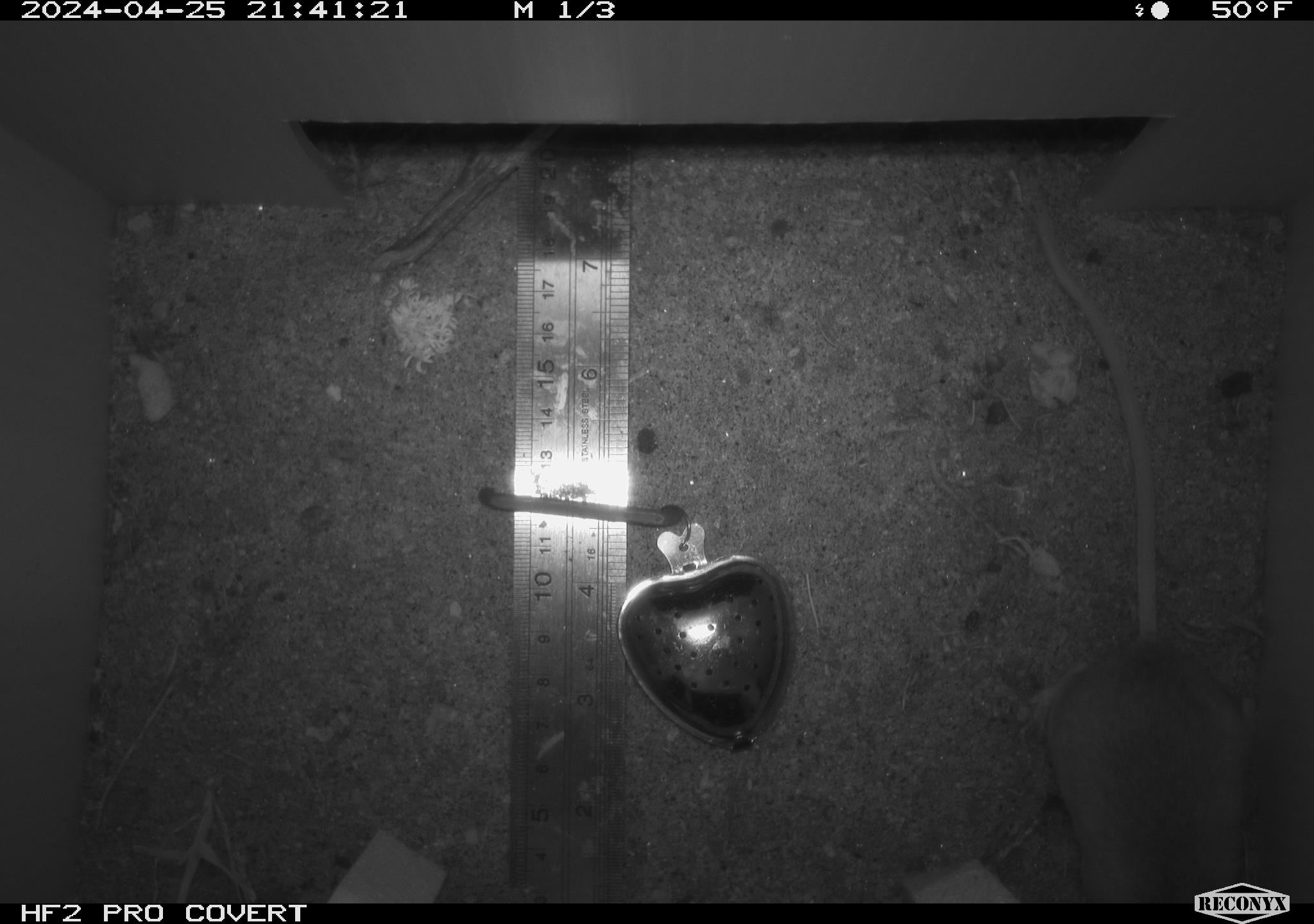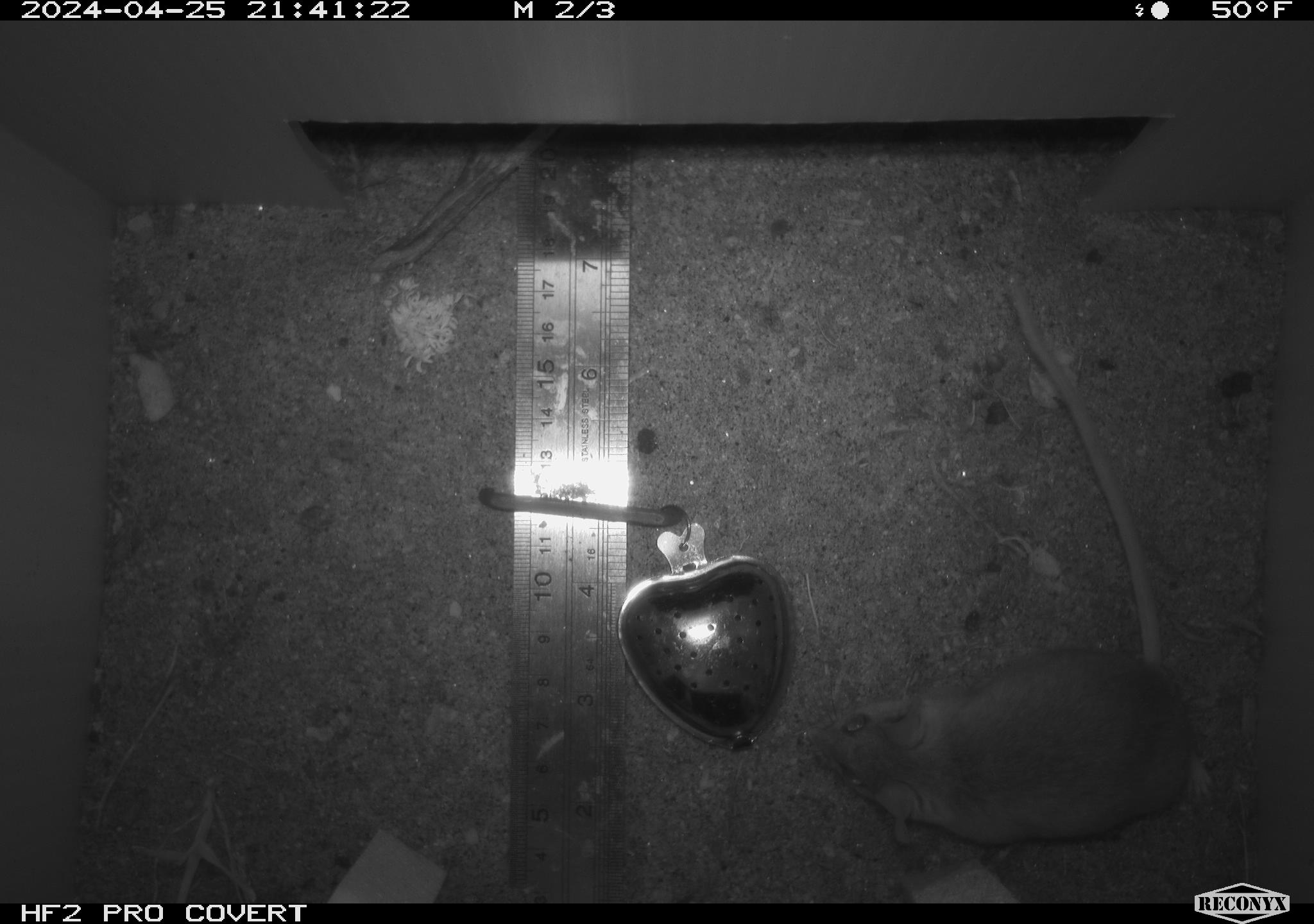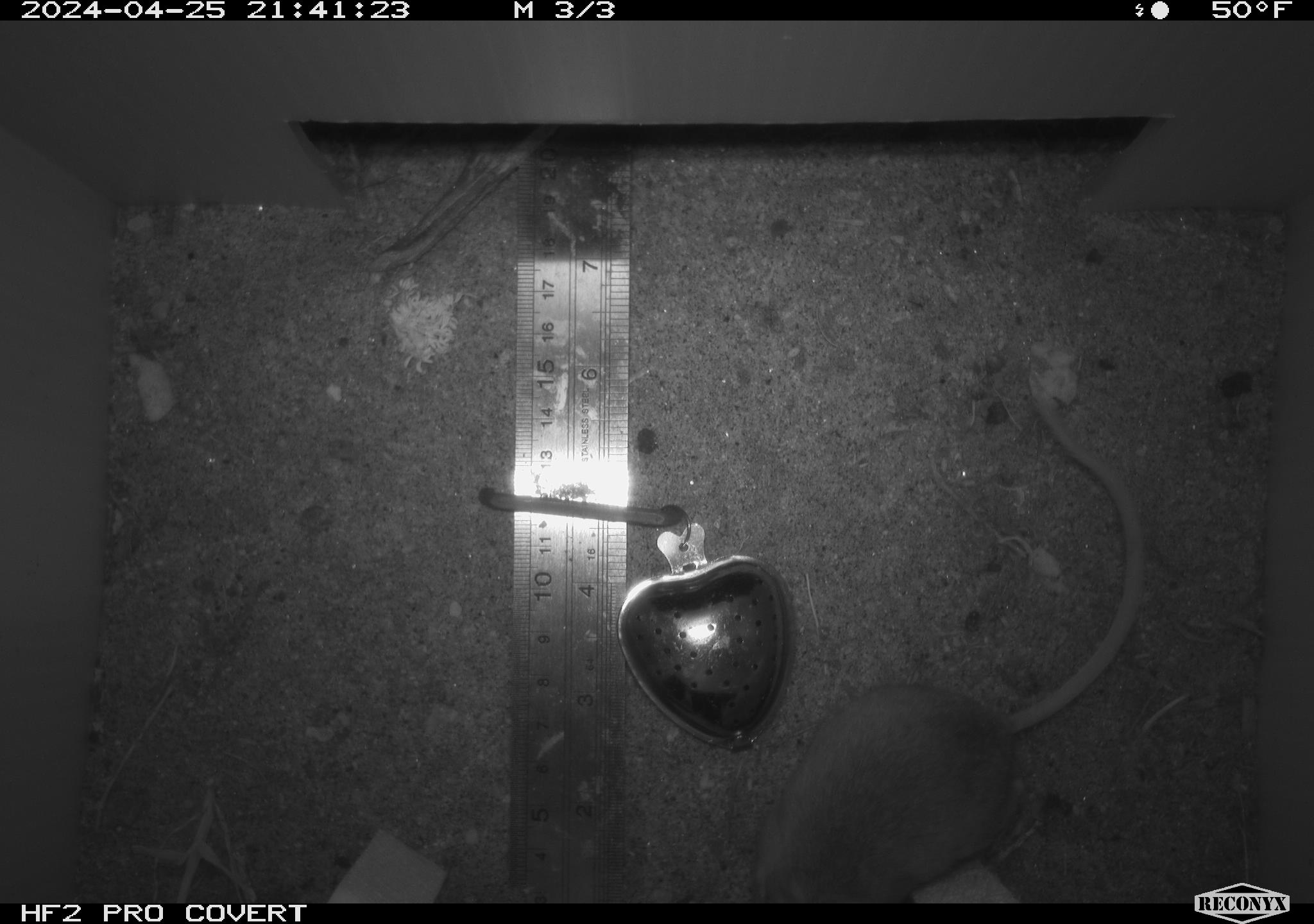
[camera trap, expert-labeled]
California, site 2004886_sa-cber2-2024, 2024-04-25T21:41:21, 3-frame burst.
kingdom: Animalia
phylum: Chordata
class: Mammalia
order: Rodentia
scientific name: Rodentia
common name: mouse species